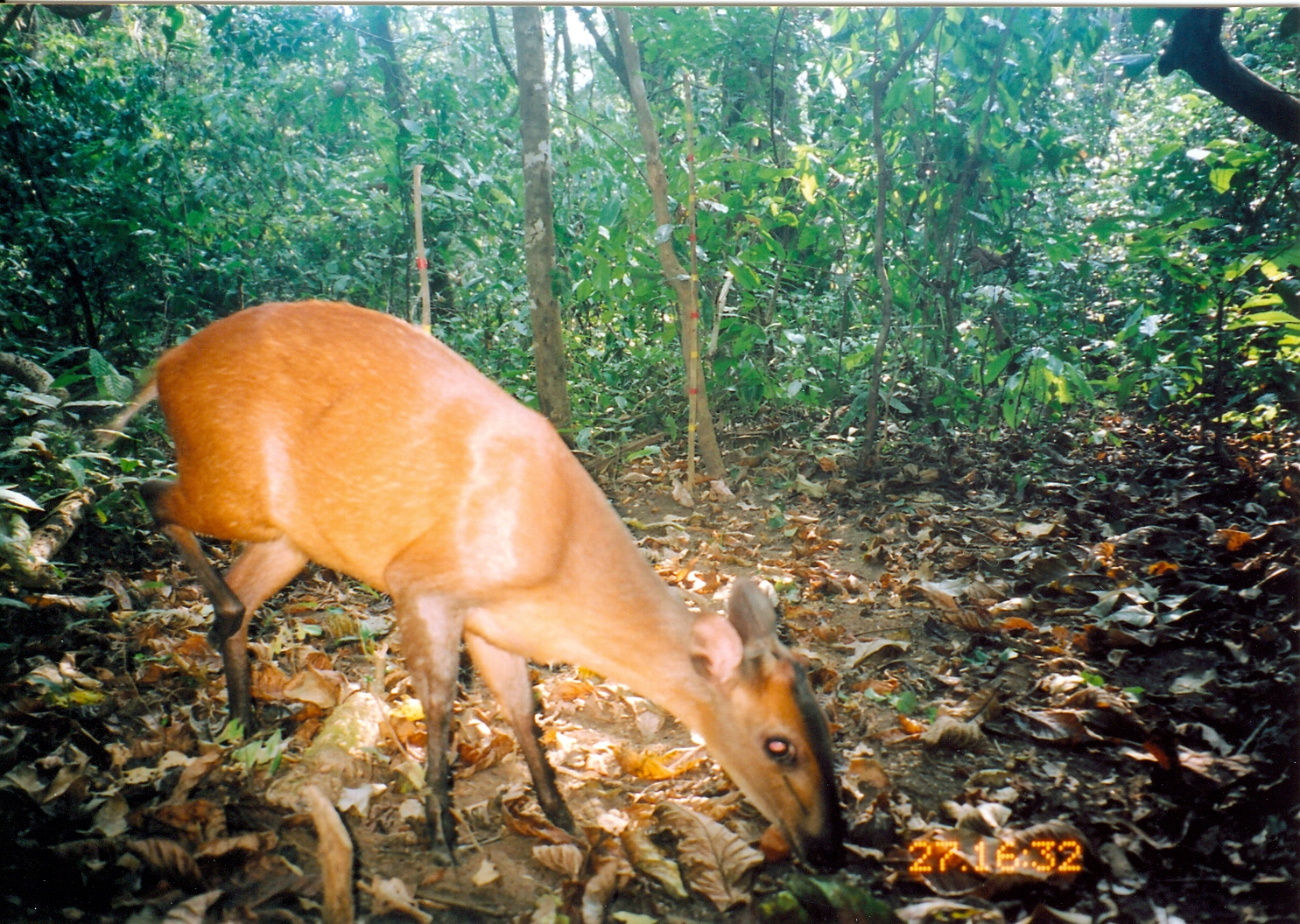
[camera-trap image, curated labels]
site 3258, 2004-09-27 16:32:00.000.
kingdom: Animalia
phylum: Chordata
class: Mammalia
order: Artiodactyla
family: Bovidae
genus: Cephalophus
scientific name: Cephalophus harveyi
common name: harvey's duiker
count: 1